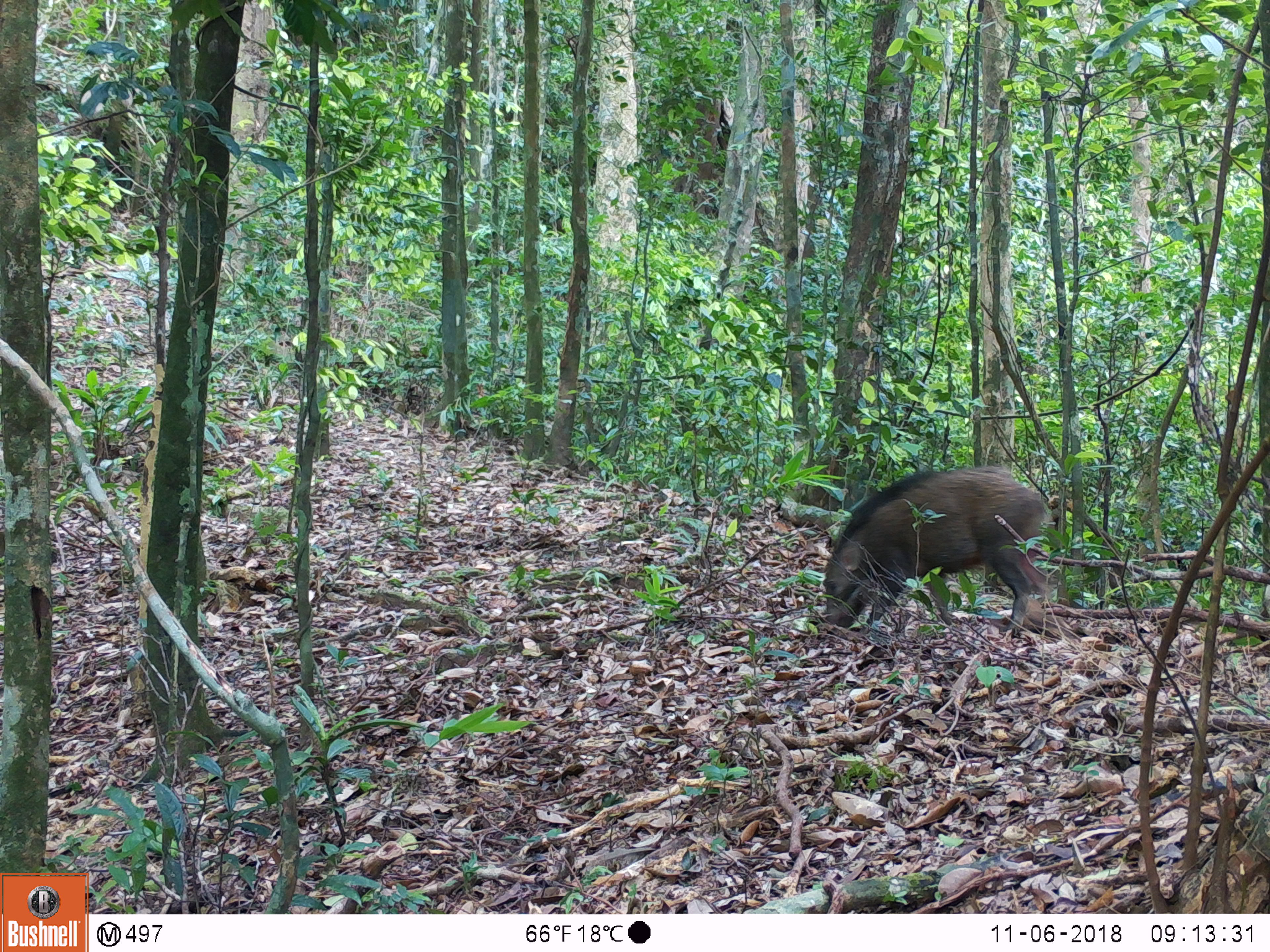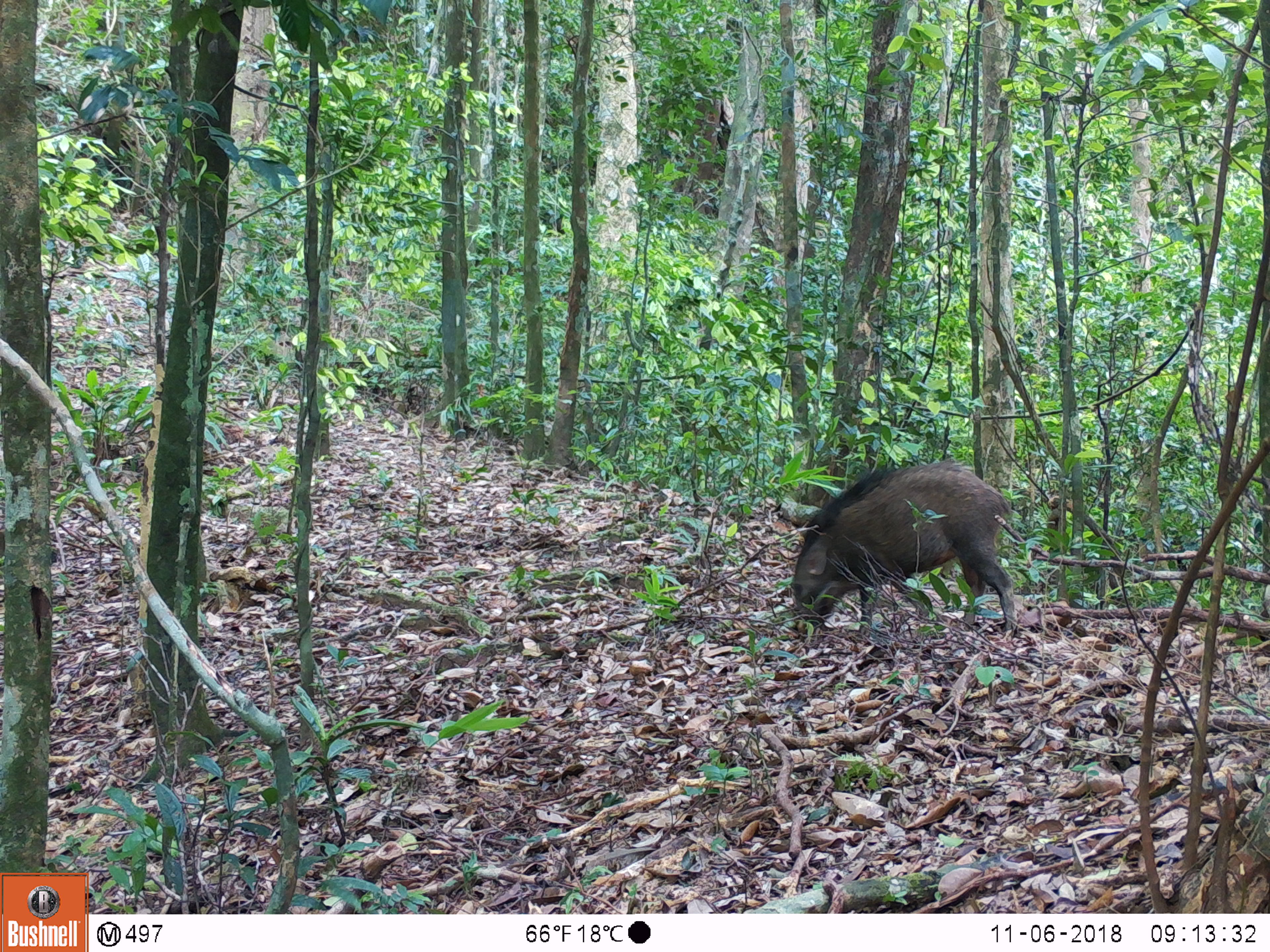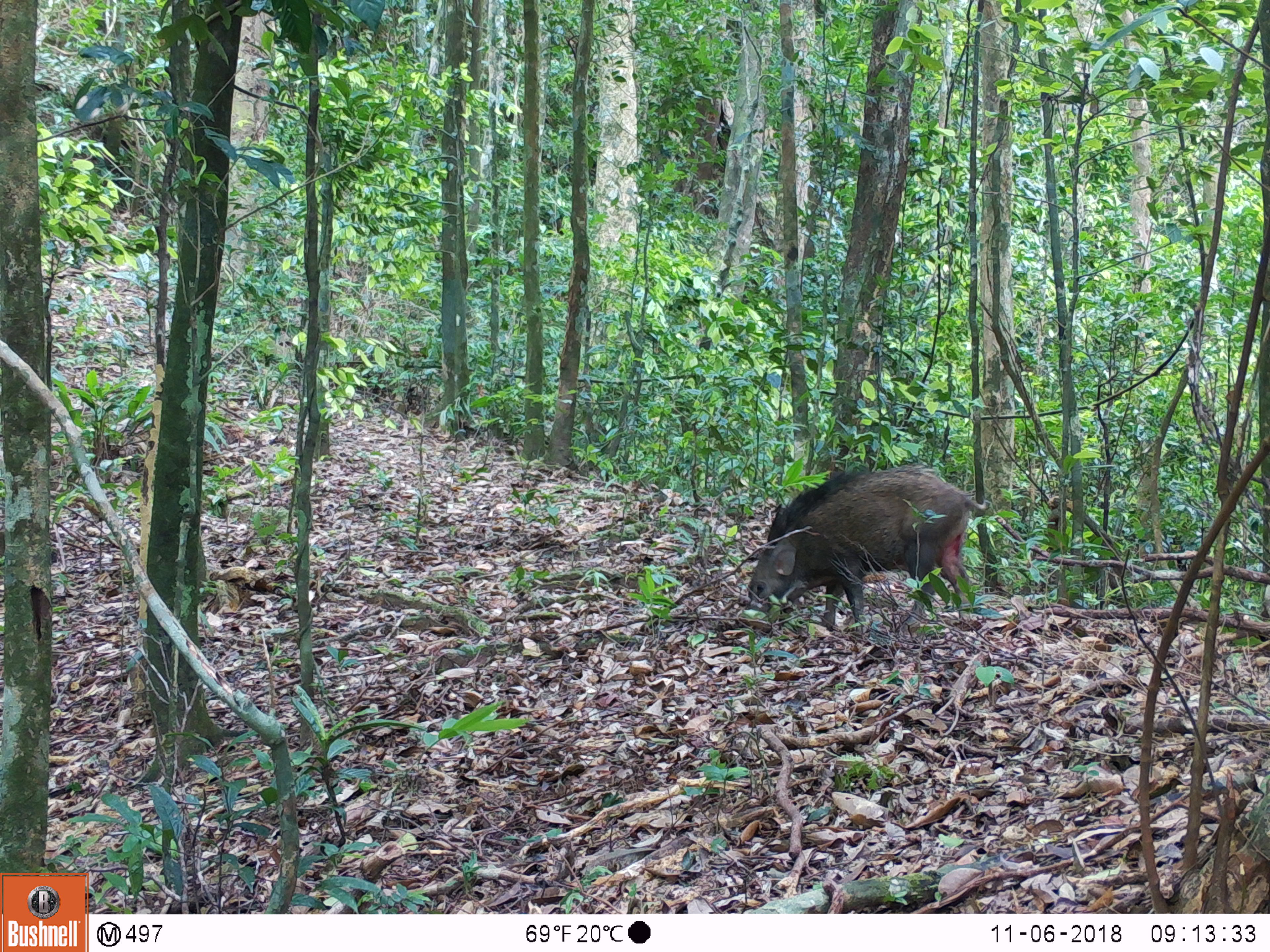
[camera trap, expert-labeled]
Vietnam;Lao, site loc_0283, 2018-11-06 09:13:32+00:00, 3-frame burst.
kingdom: Animalia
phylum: Chordata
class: Mammalia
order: Artiodactyla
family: Suidae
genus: Sus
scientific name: Sus scrofa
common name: eurasian wild pig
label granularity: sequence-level